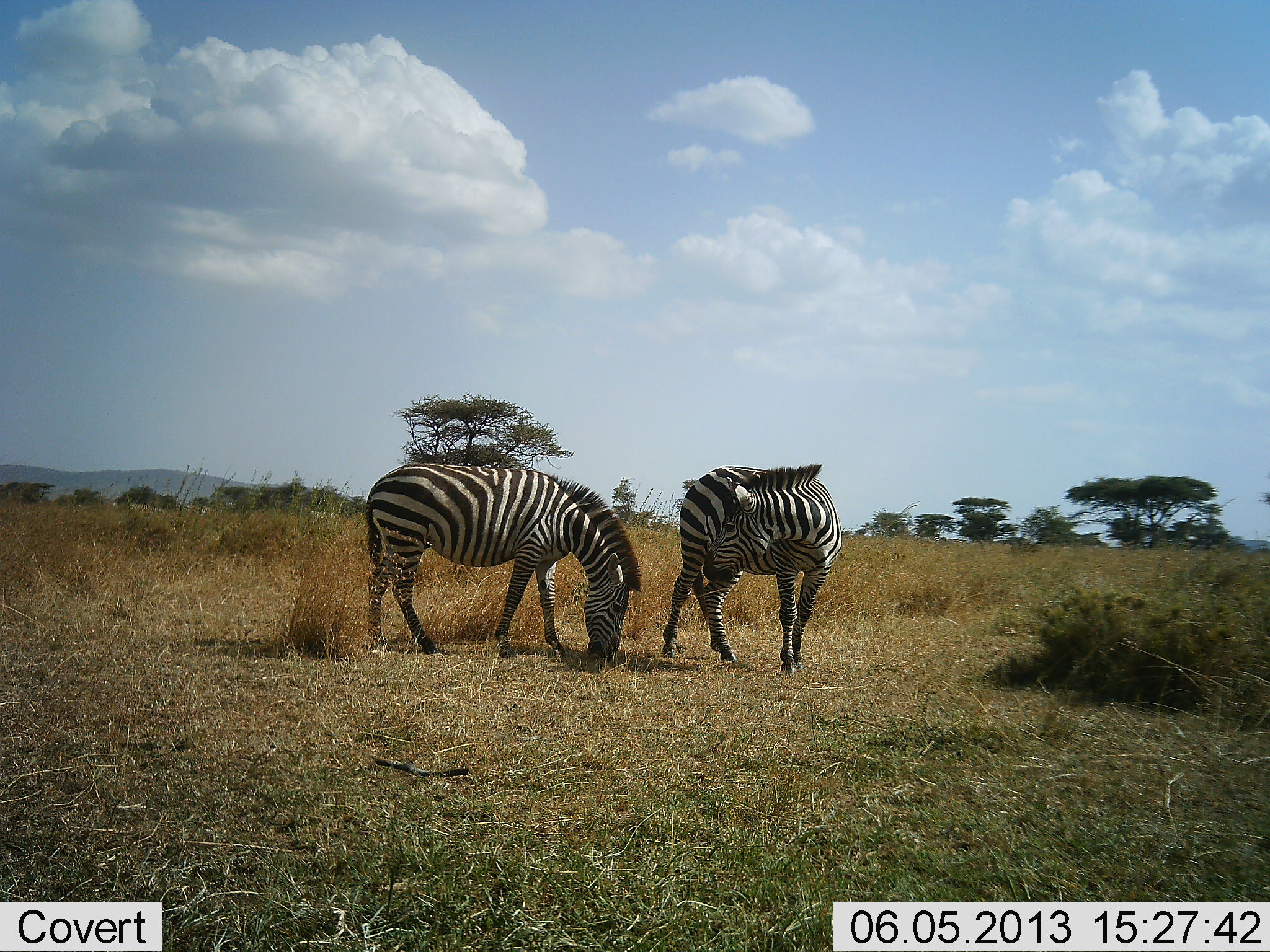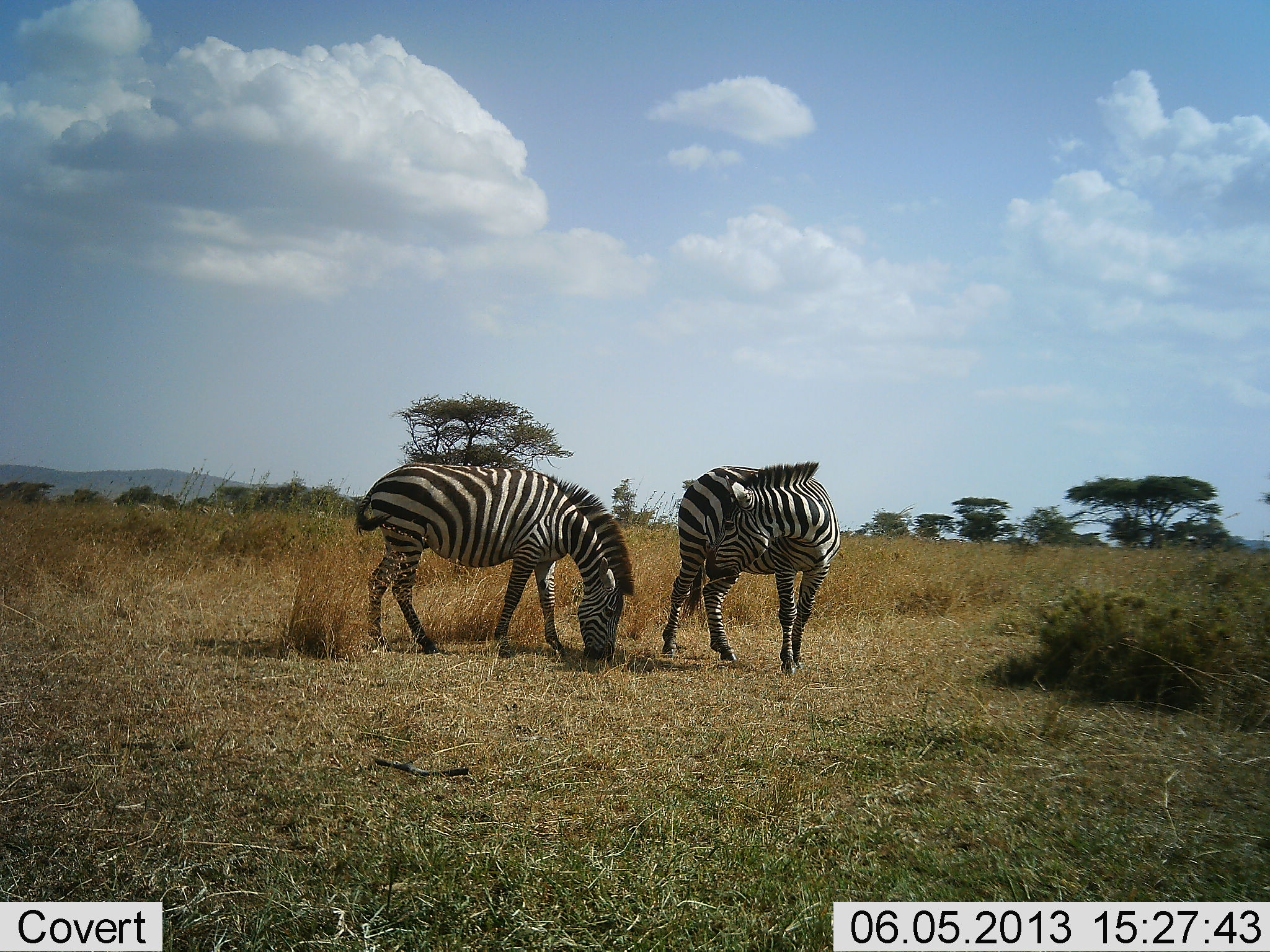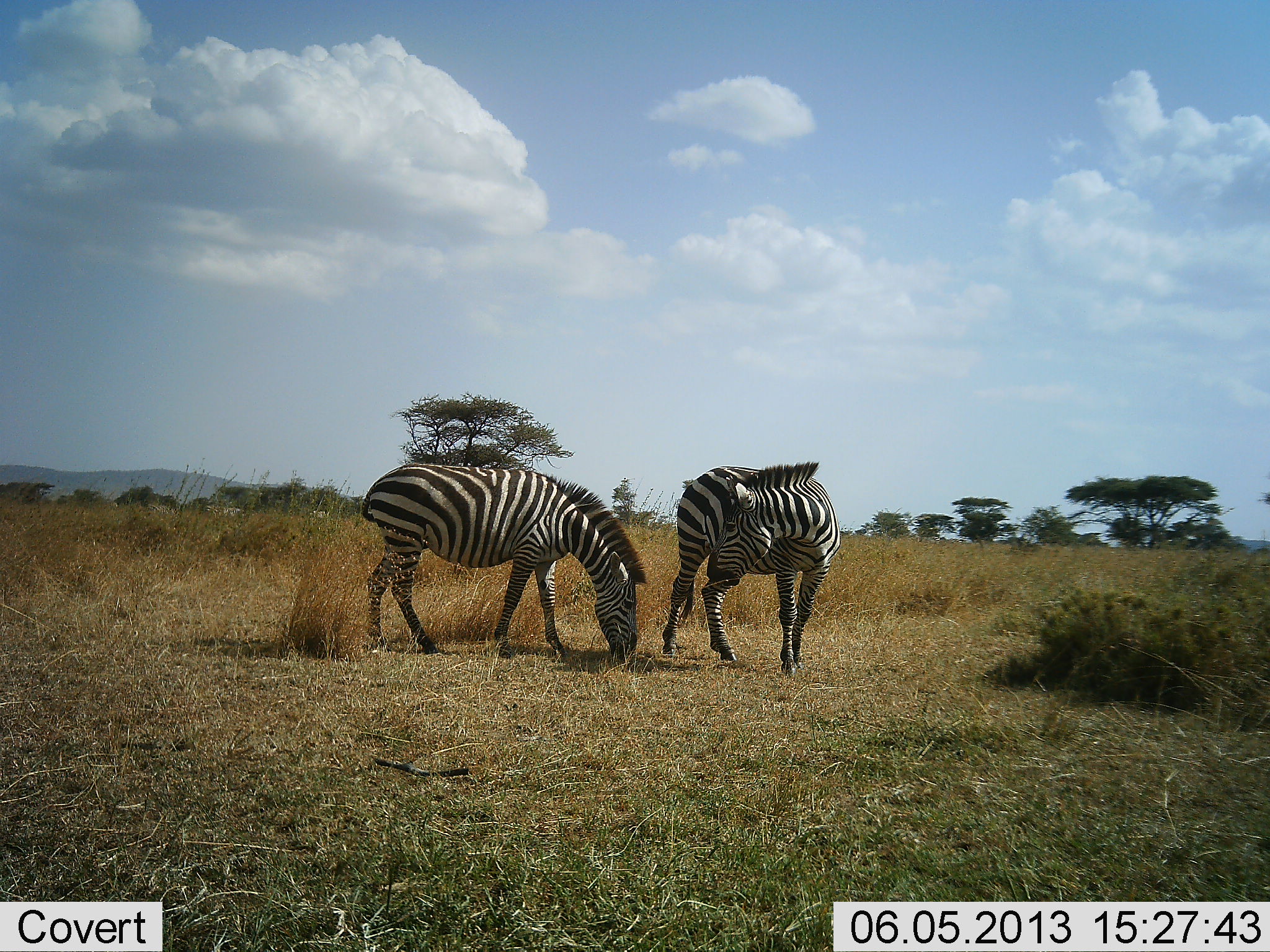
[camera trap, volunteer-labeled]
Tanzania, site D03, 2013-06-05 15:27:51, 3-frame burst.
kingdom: Animalia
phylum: Chordata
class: Mammalia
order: Perissodactyla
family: Equidae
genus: Equus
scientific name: Equus quagga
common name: plains zebra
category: zebra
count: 2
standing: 59%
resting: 0%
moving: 24%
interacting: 12%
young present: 0%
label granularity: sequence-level